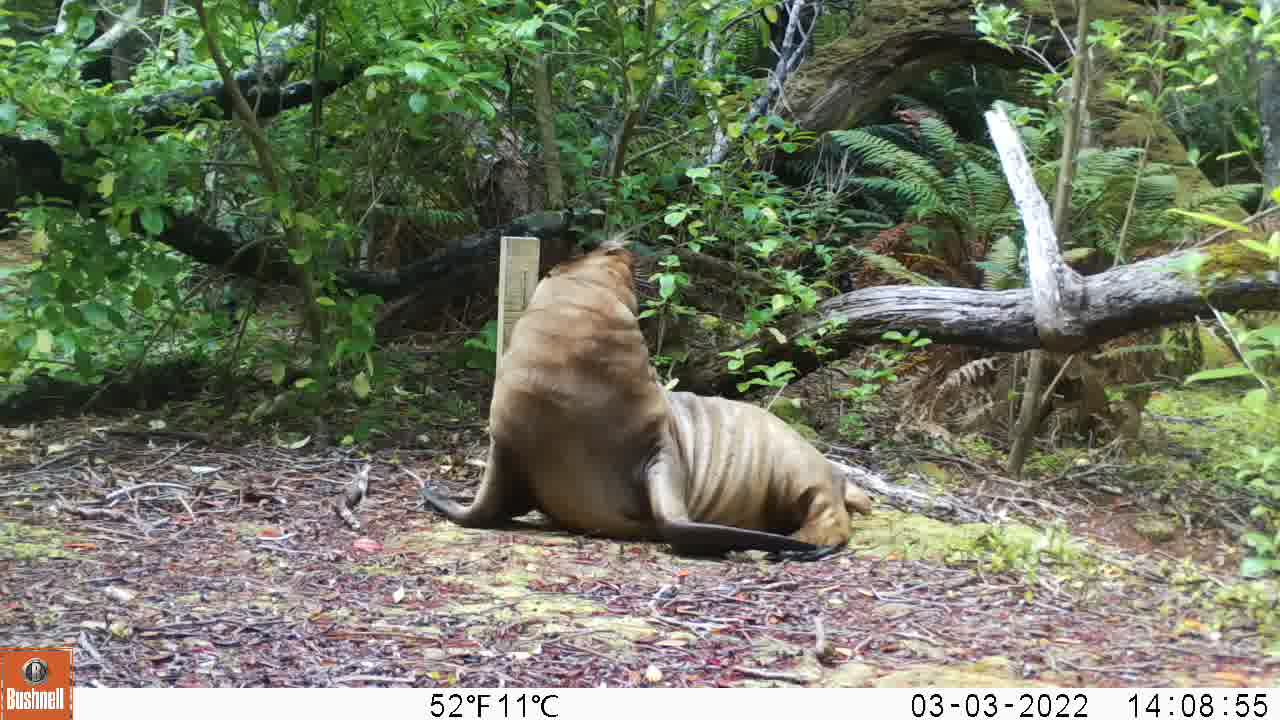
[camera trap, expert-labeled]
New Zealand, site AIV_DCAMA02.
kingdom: Animalia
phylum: Chordata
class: Mammalia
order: Carnivora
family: Otariidae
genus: Phocarctos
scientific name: Phocarctos hookeri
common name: new zealand sea lion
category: sealion